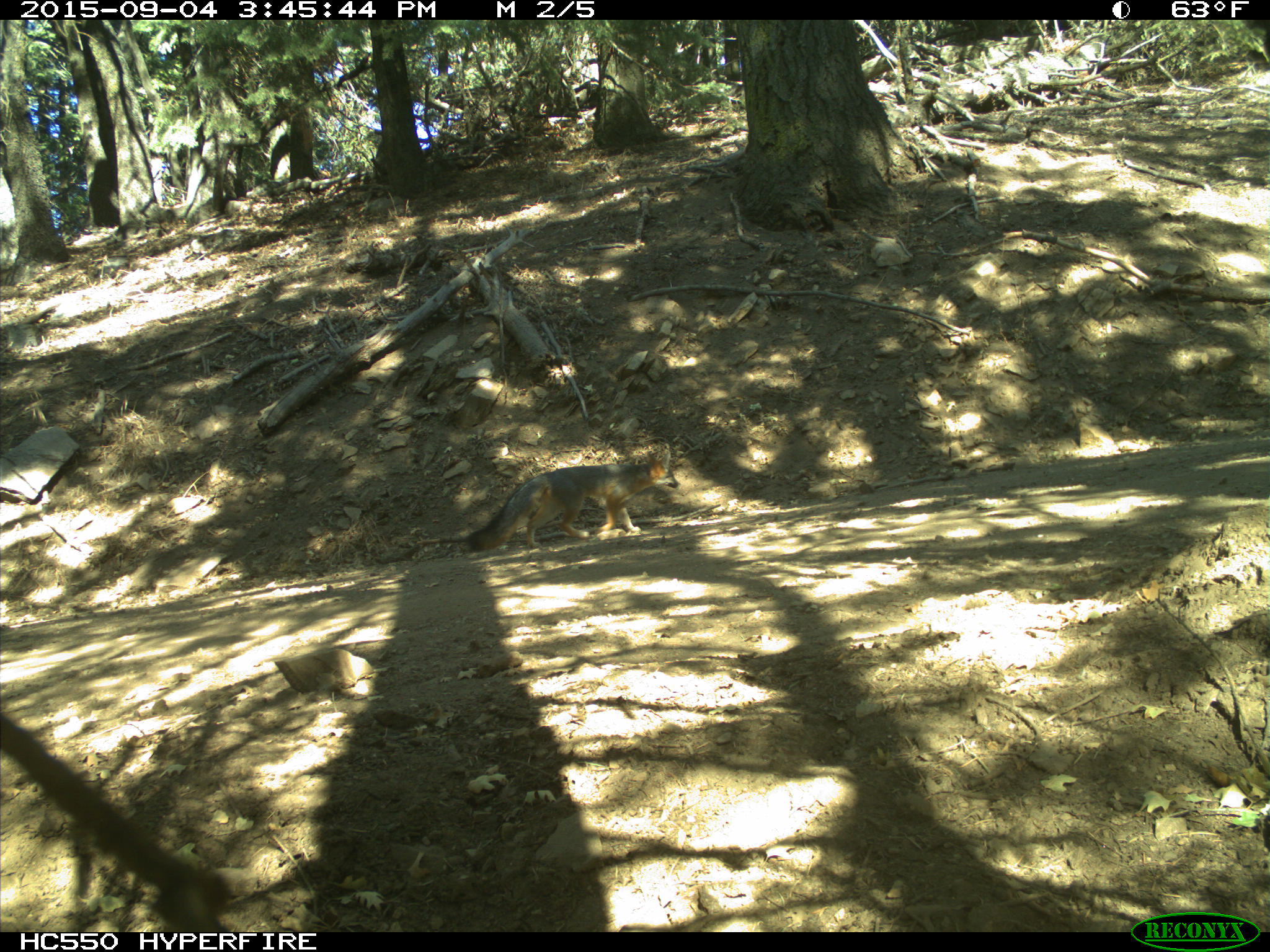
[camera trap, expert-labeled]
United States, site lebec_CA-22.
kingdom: Animalia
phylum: Chordata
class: Mammalia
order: Carnivora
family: Canidae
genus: Urocyon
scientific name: Urocyon cinereoargenteus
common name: gray fox